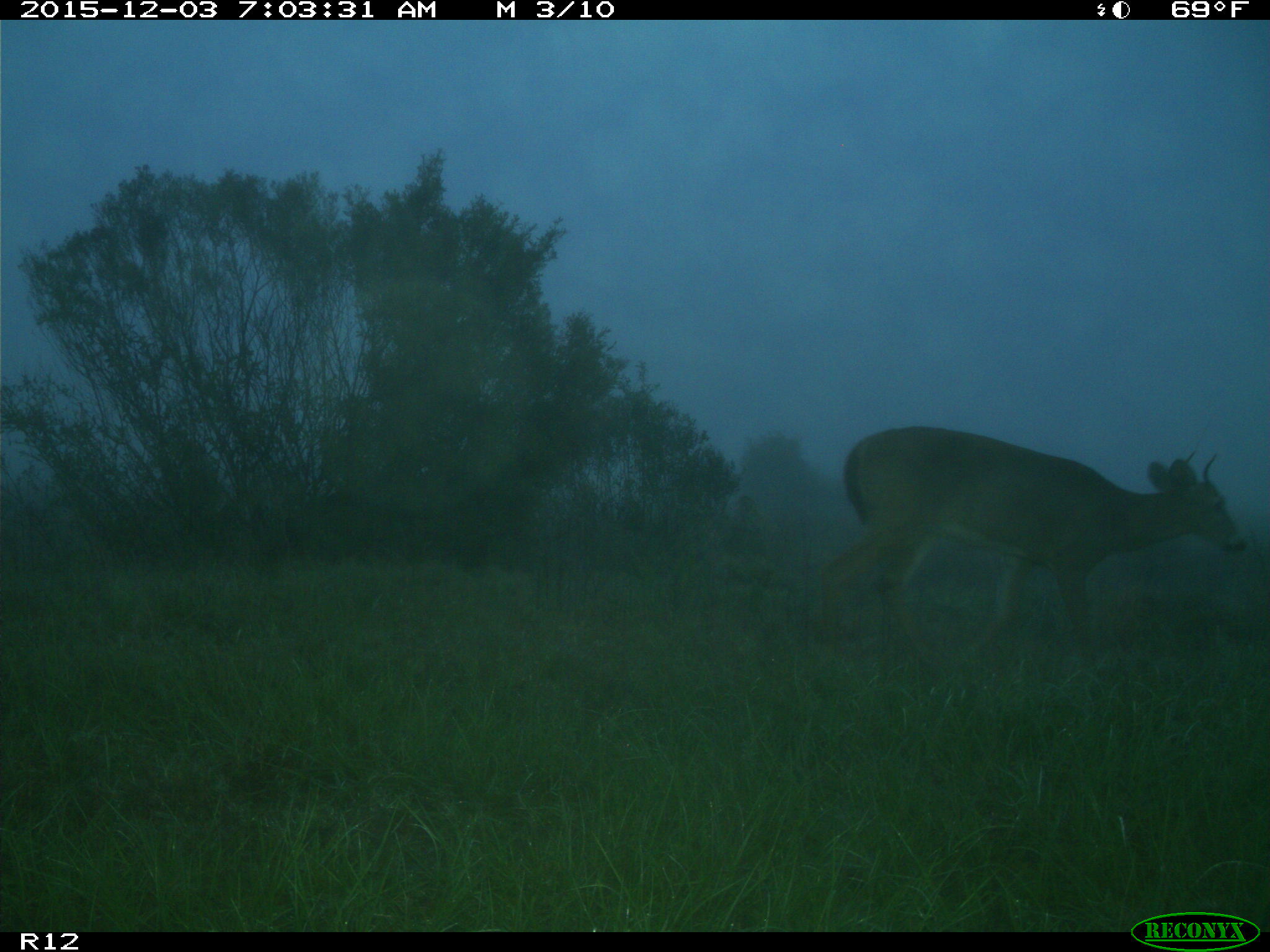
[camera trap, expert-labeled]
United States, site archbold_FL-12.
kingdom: Animalia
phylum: Chordata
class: Mammalia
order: Artiodactyla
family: Cervidae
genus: Odocoileus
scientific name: Odocoileus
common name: deer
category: unidentified deer